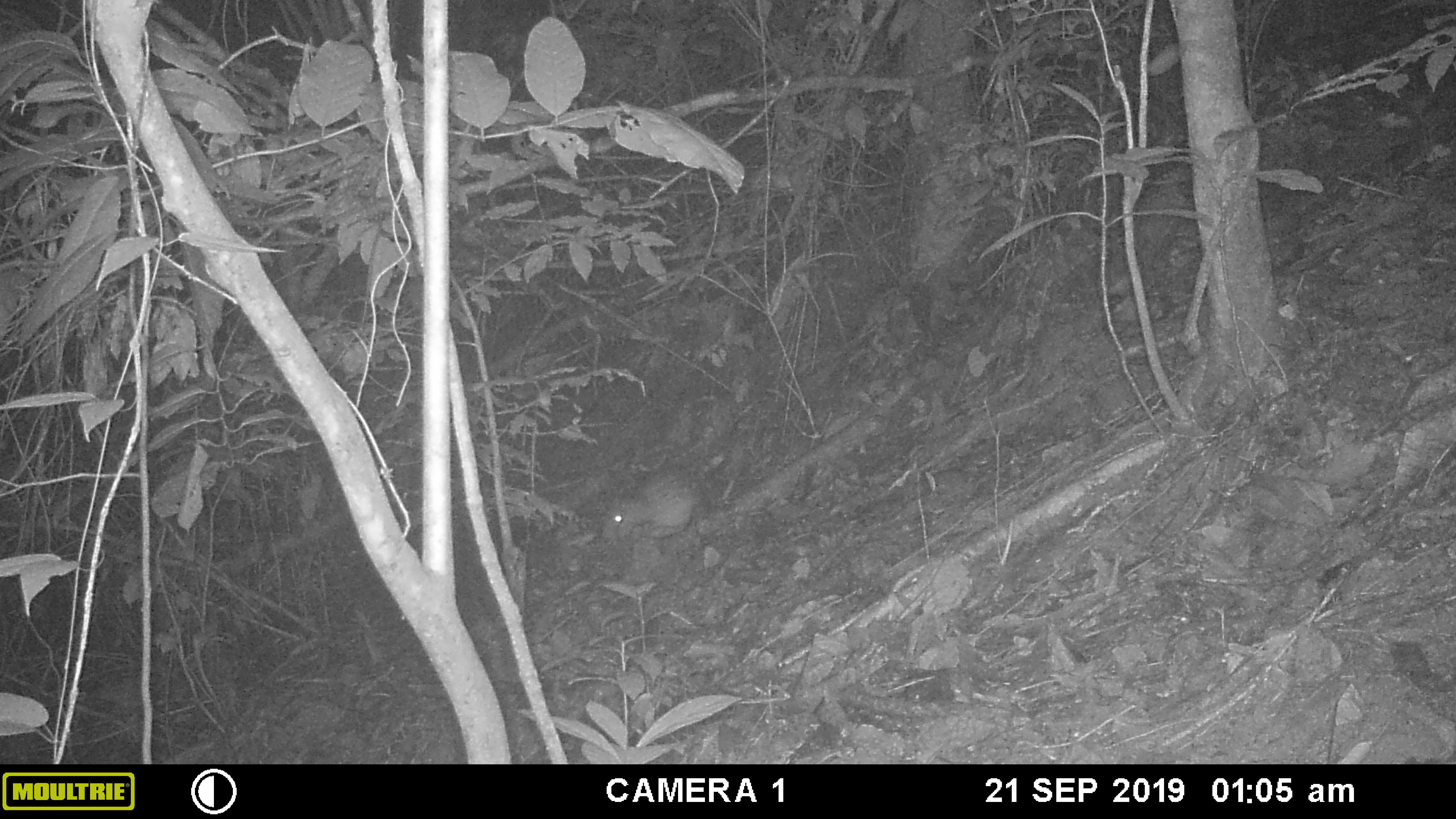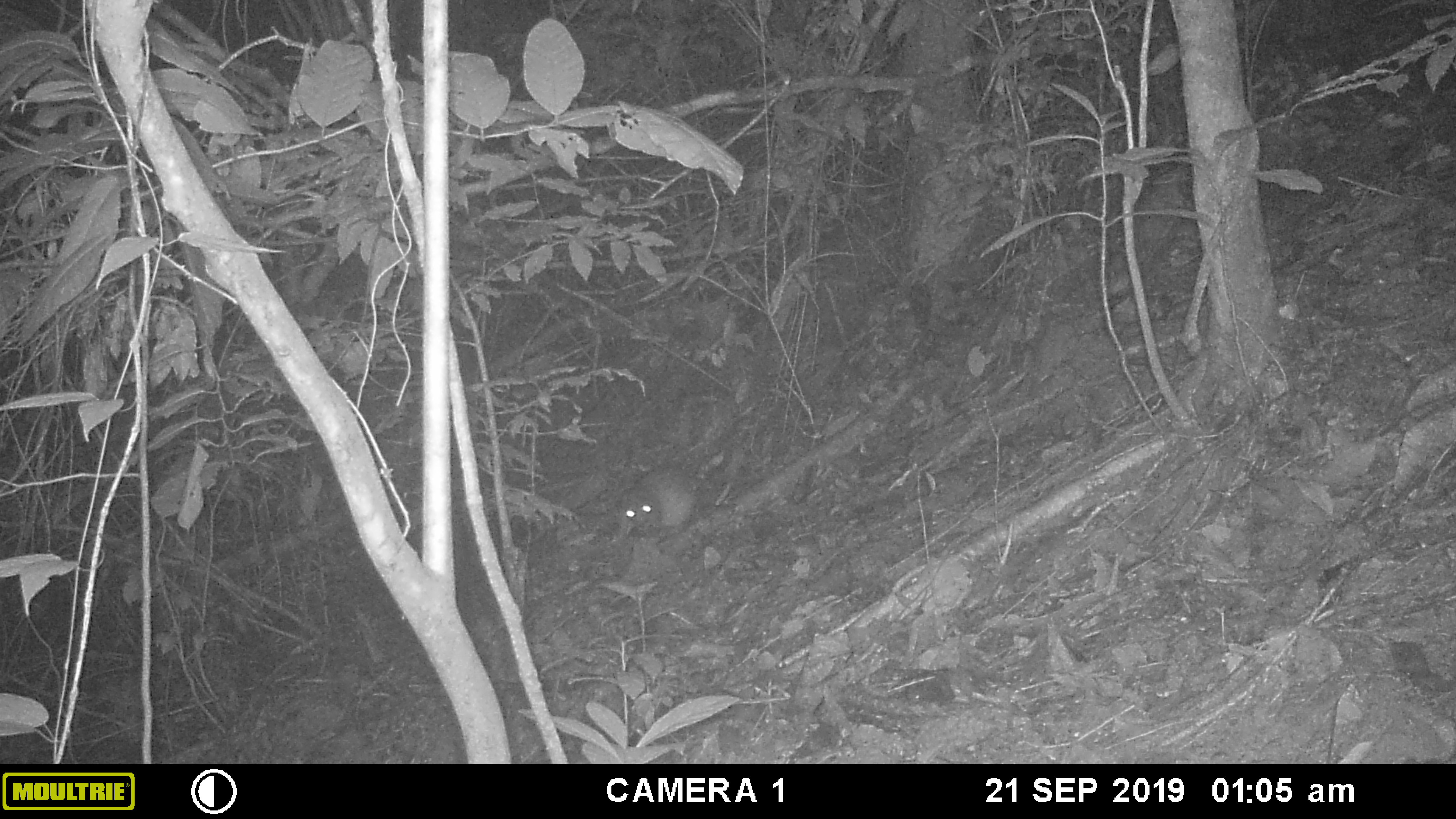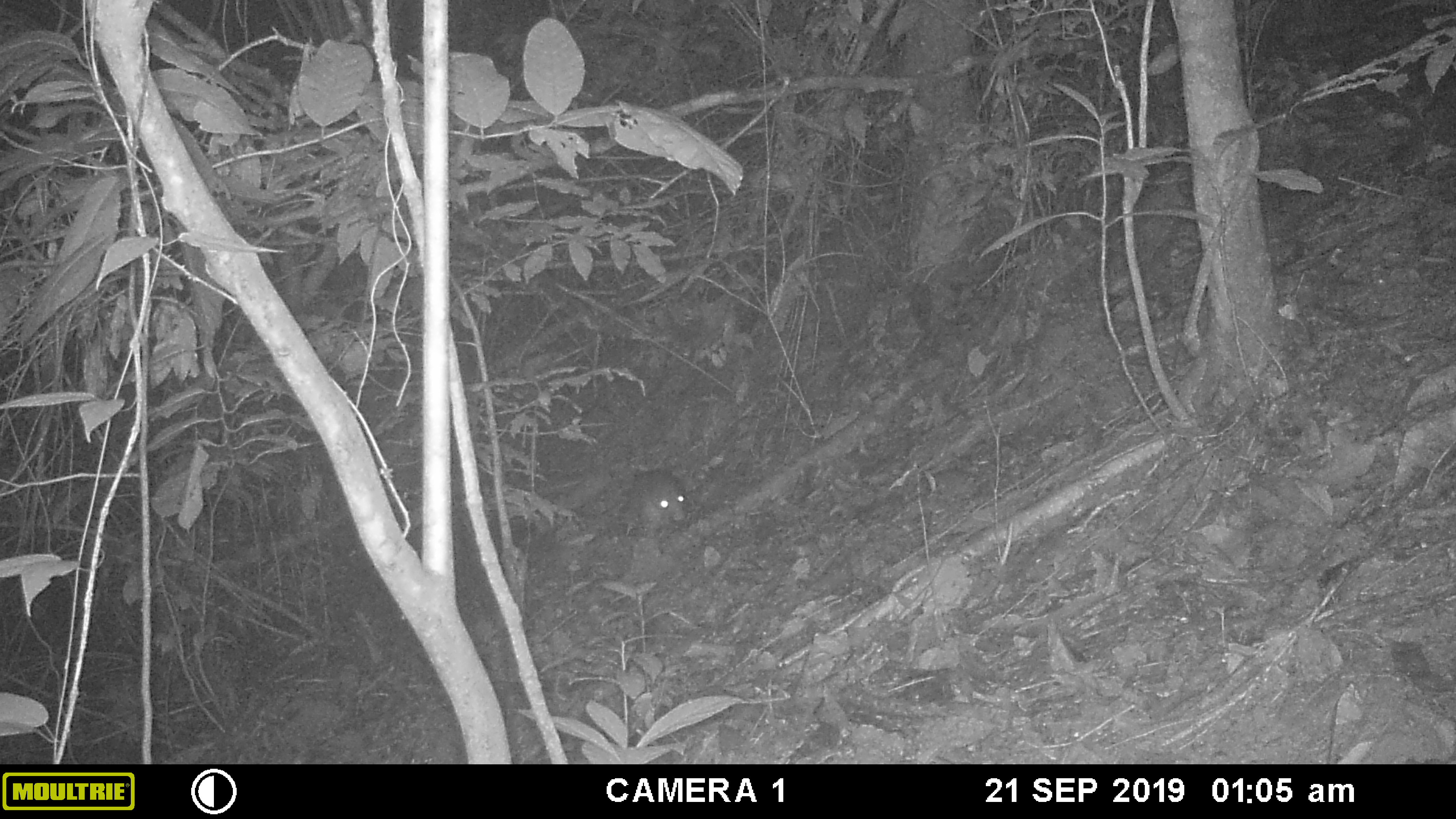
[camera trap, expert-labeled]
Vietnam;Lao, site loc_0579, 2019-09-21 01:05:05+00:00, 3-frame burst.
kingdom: Animalia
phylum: Chordata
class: Mammalia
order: Rodentia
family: Hystricidae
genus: Atherurus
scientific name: Atherurus macrourus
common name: asiatic brush-tailed porcupine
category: asiatic brush tailed porcupine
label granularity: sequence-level